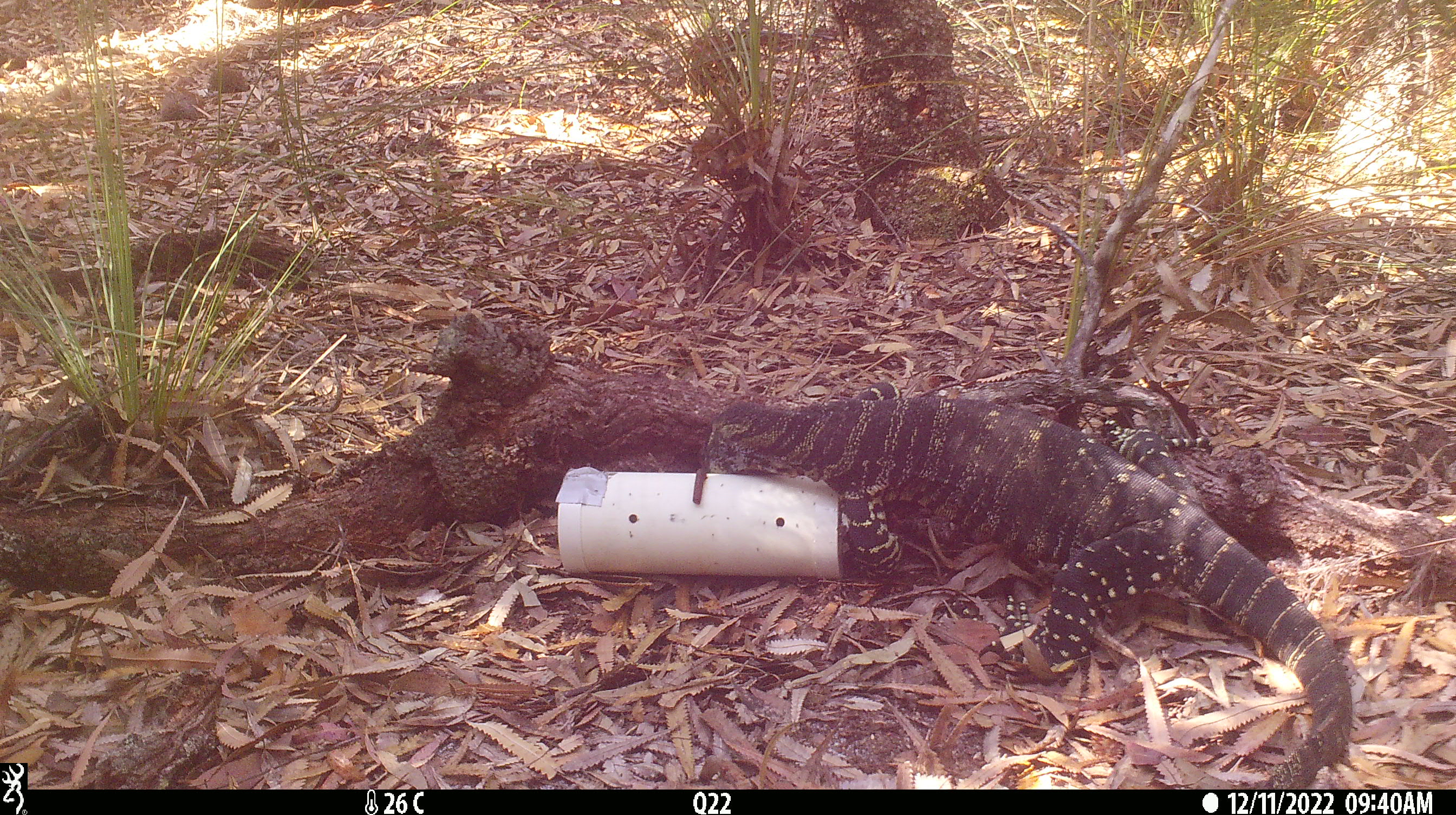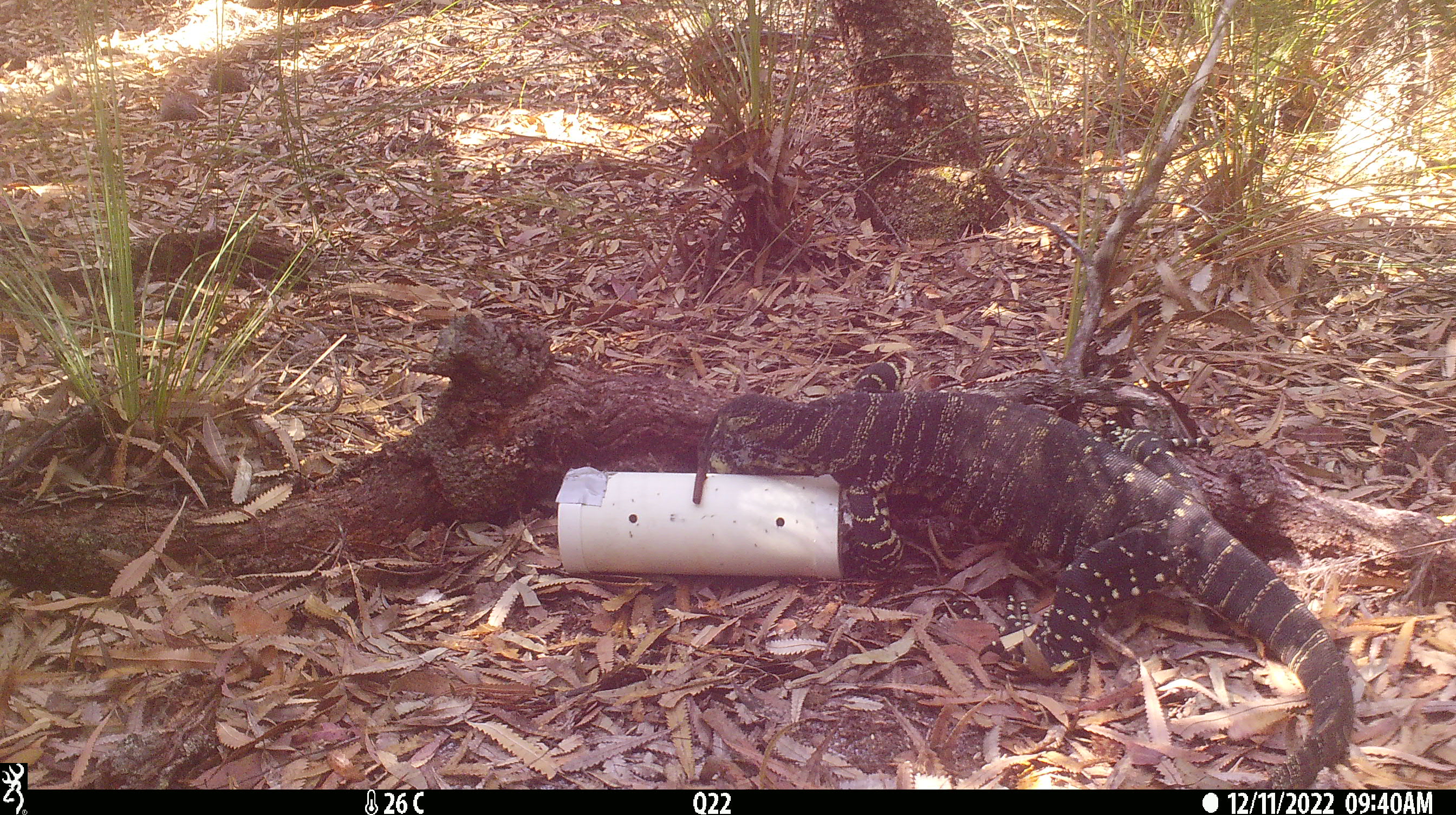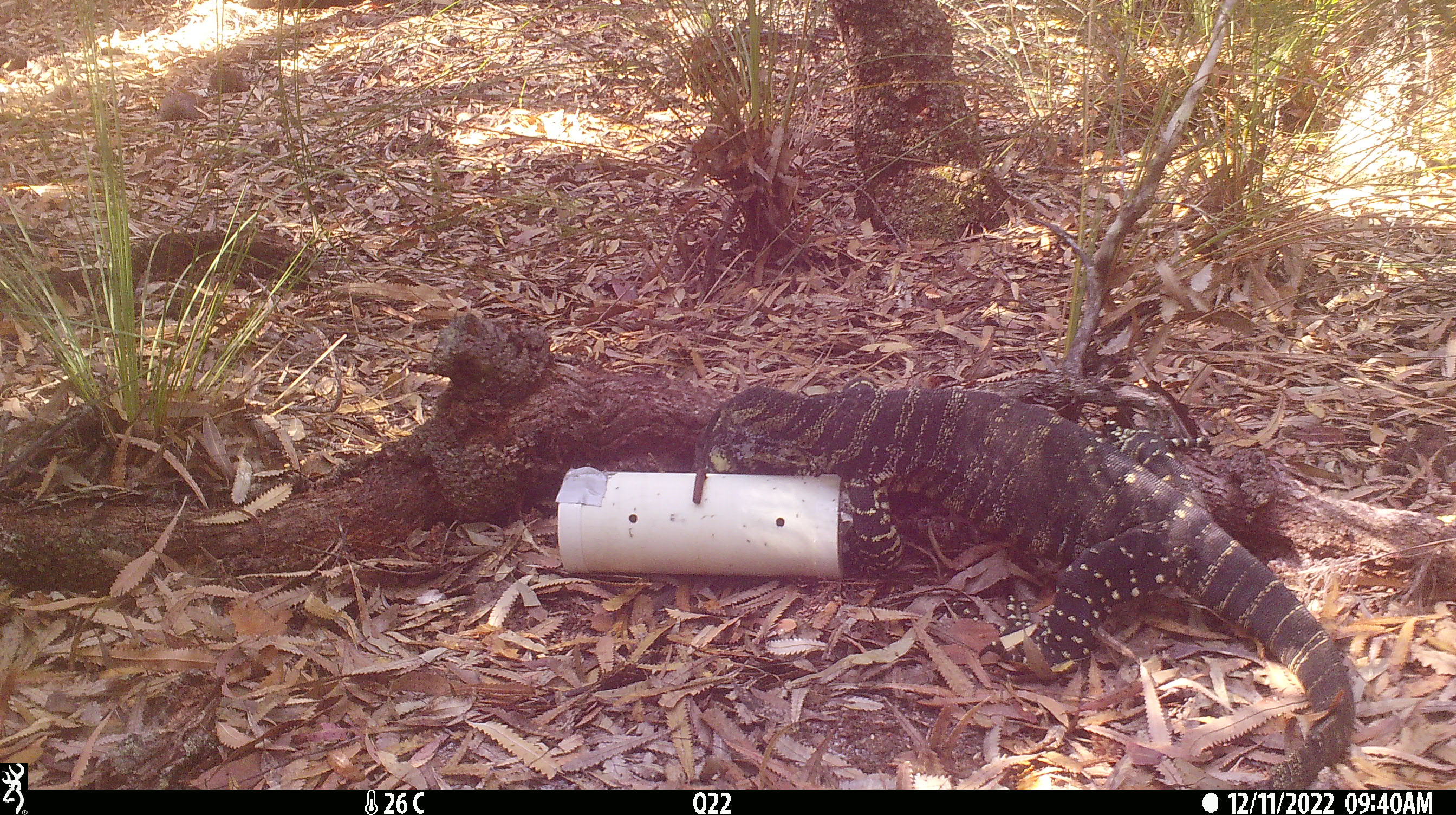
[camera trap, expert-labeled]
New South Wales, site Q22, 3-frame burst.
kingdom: Animalia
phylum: Chordata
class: Reptilia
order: Squamata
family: Varanidae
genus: Varanus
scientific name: Varanus varius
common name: lace monitor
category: goanna